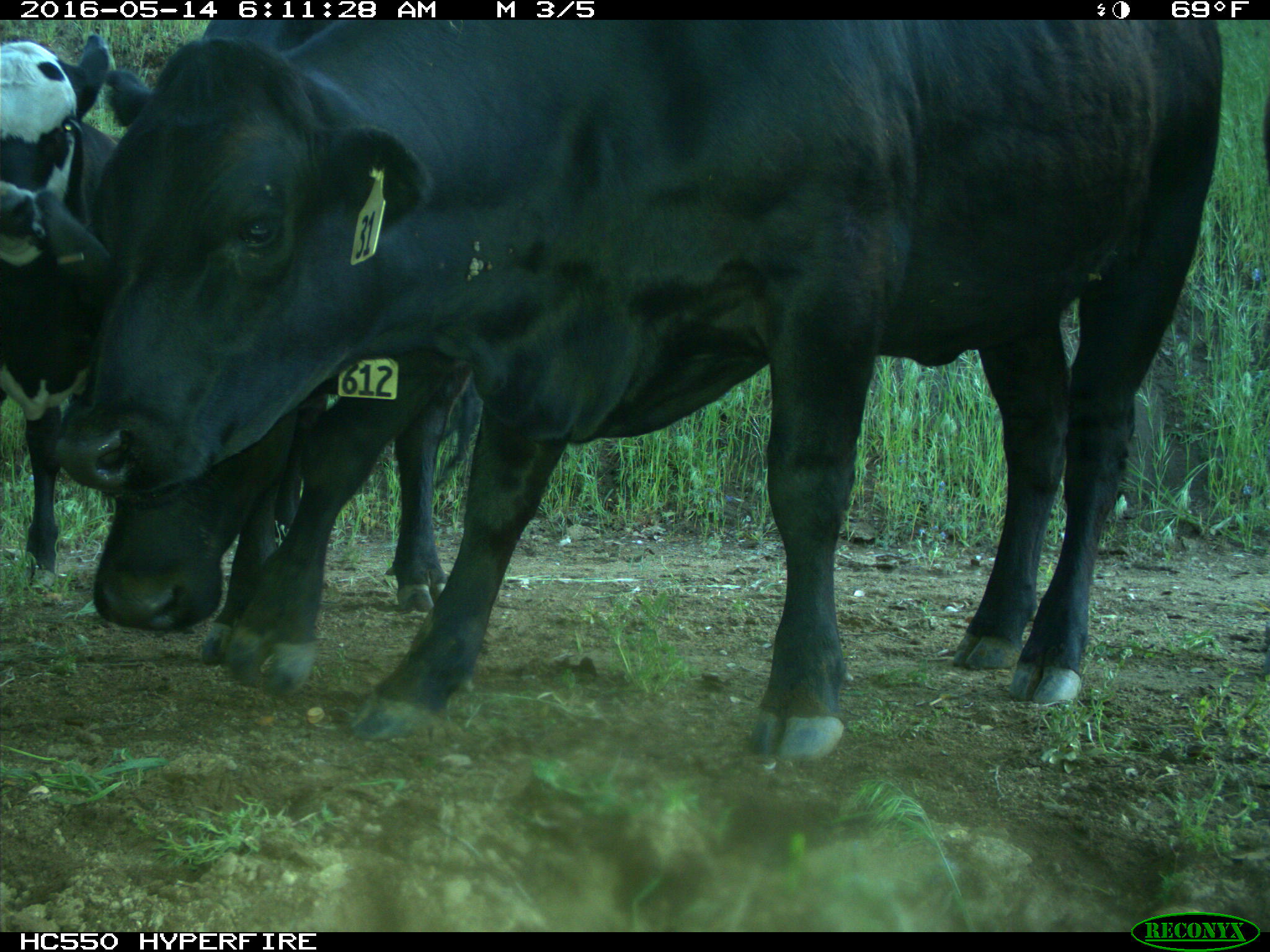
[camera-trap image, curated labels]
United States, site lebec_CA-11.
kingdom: Animalia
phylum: Chordata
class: Mammalia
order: Artiodactyla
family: Bovidae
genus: Bos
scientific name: Bos taurus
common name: domestic cow